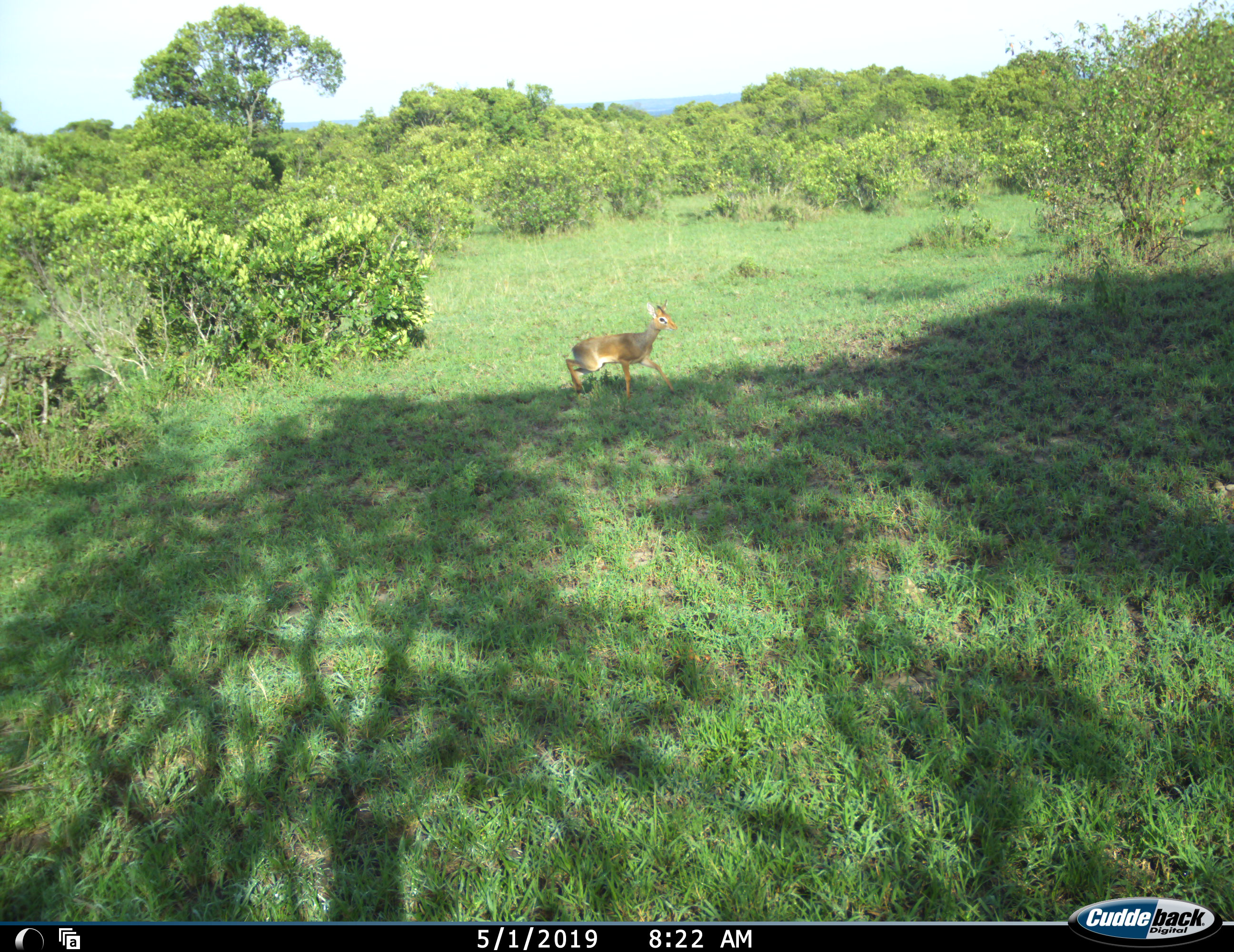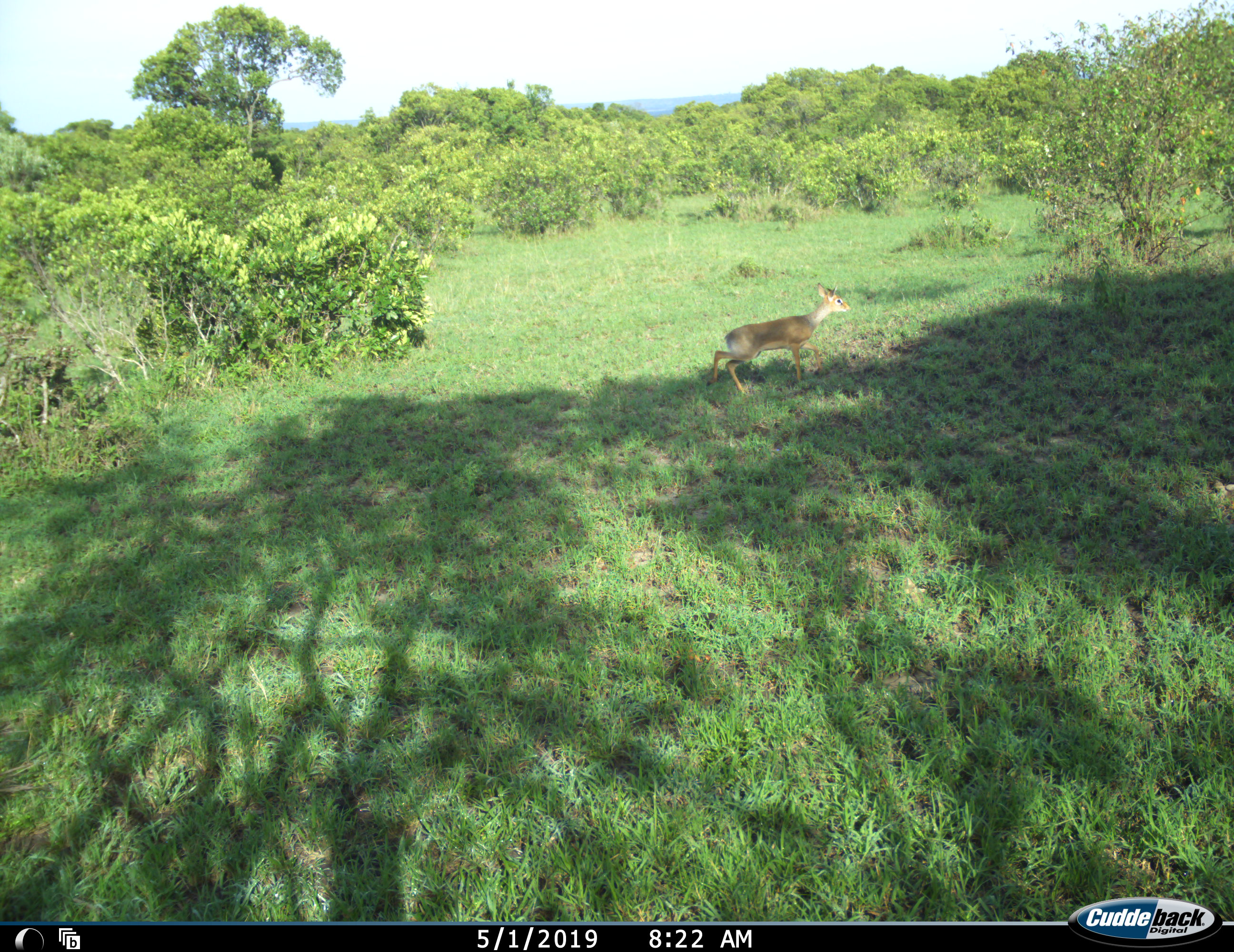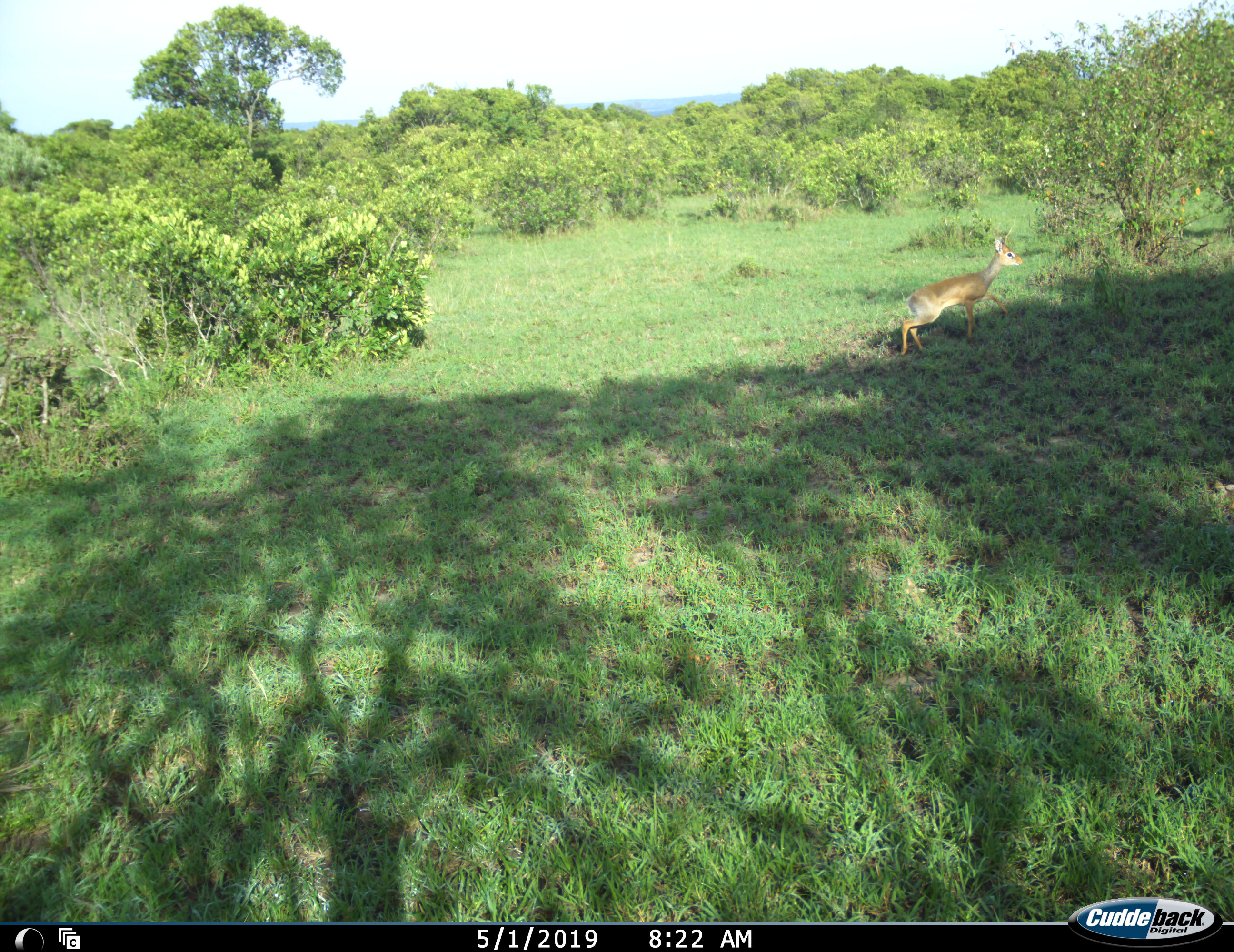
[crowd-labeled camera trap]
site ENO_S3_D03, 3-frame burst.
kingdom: Animalia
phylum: Chordata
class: Mammalia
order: Artiodactyla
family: Bovidae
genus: Madoqua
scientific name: Madoqua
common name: dik-dik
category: dikdik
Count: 1.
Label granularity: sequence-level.